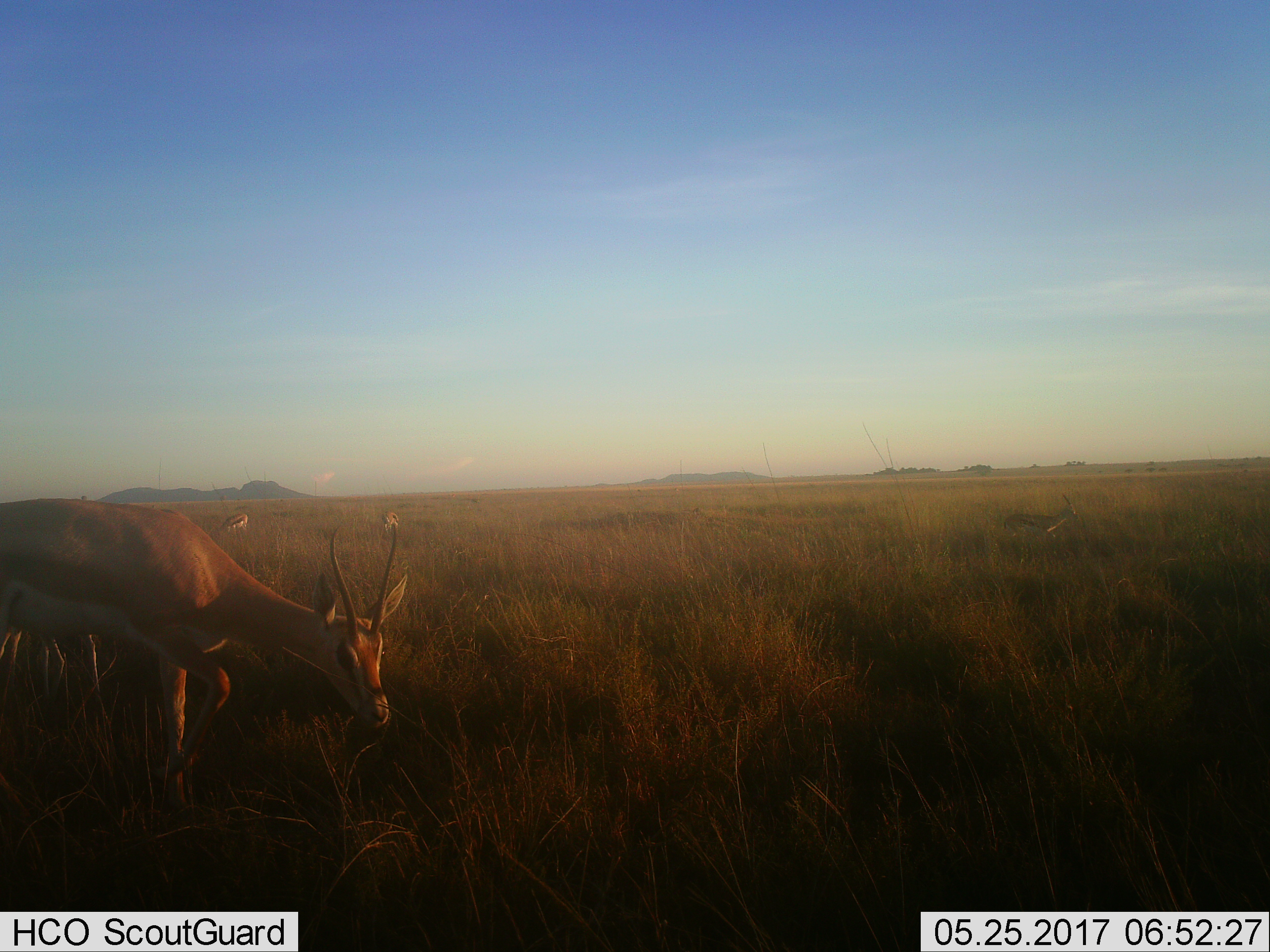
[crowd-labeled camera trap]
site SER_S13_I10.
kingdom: Animalia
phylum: Chordata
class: Mammalia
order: Artiodactyla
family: Bovidae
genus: Eudorcas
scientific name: Eudorcas thomsonii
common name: thomson's gazelle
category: gazellethomsons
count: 2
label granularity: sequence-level